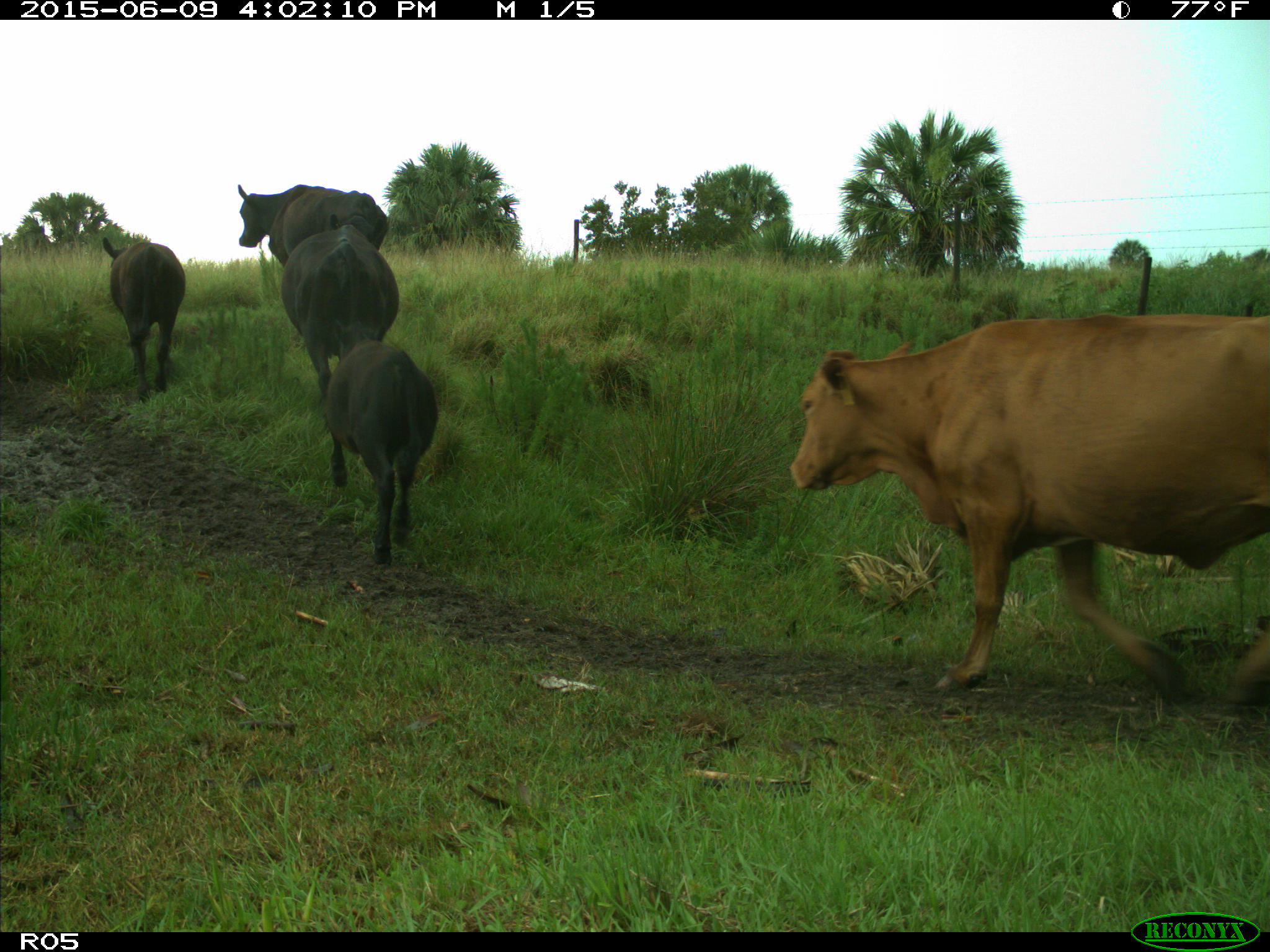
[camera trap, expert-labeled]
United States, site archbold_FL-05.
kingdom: Animalia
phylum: Chordata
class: Mammalia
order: Artiodactyla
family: Bovidae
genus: Bos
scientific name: Bos taurus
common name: domestic cow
Bos taurus (domestic cow).